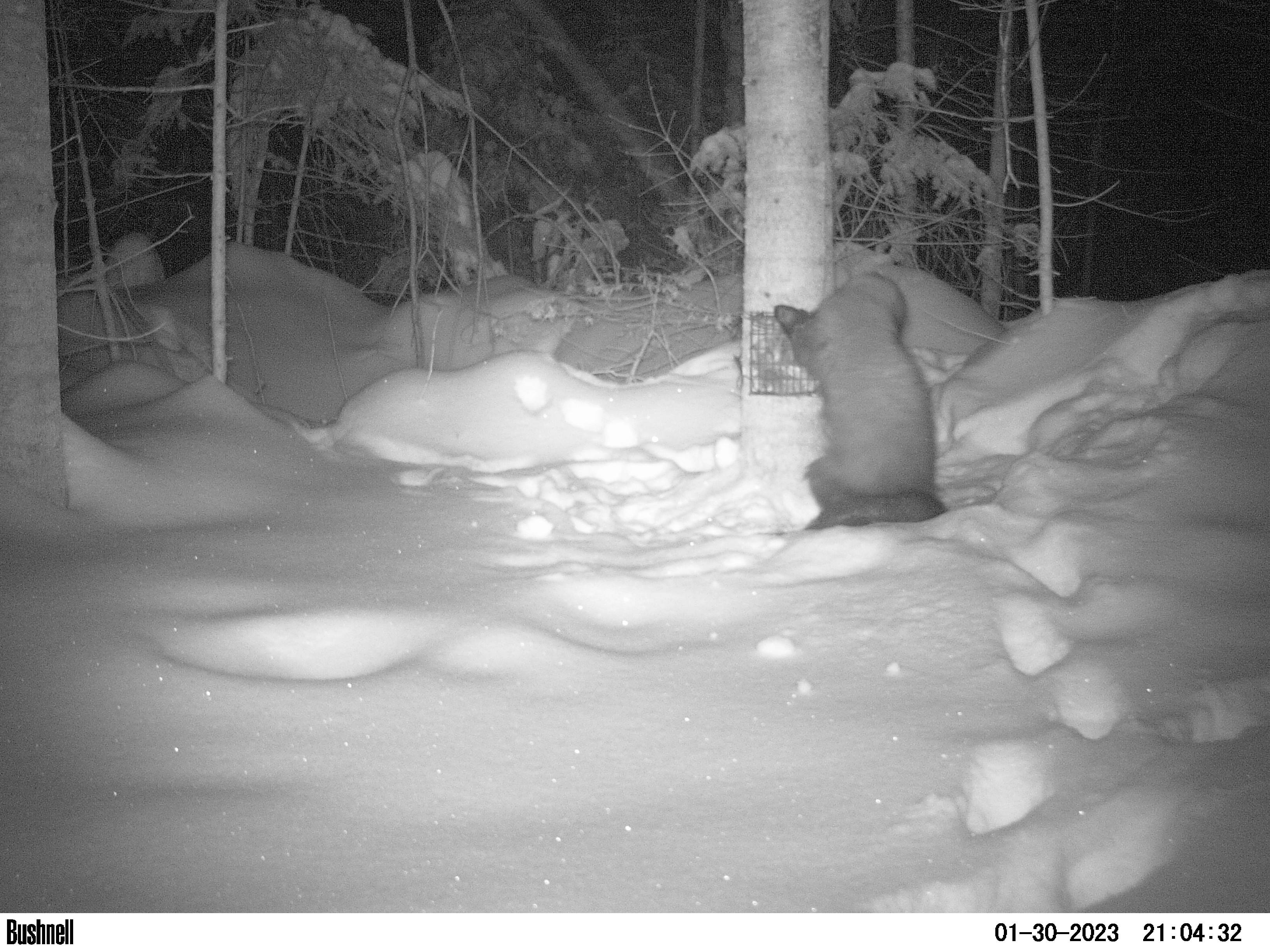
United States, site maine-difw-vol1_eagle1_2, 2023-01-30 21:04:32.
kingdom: Animalia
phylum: Chordata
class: Mammalia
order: Carnivora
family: Mustelidae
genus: Pekania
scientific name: Pekania pennanti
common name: fisher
Fisher (Pekania pennanti).